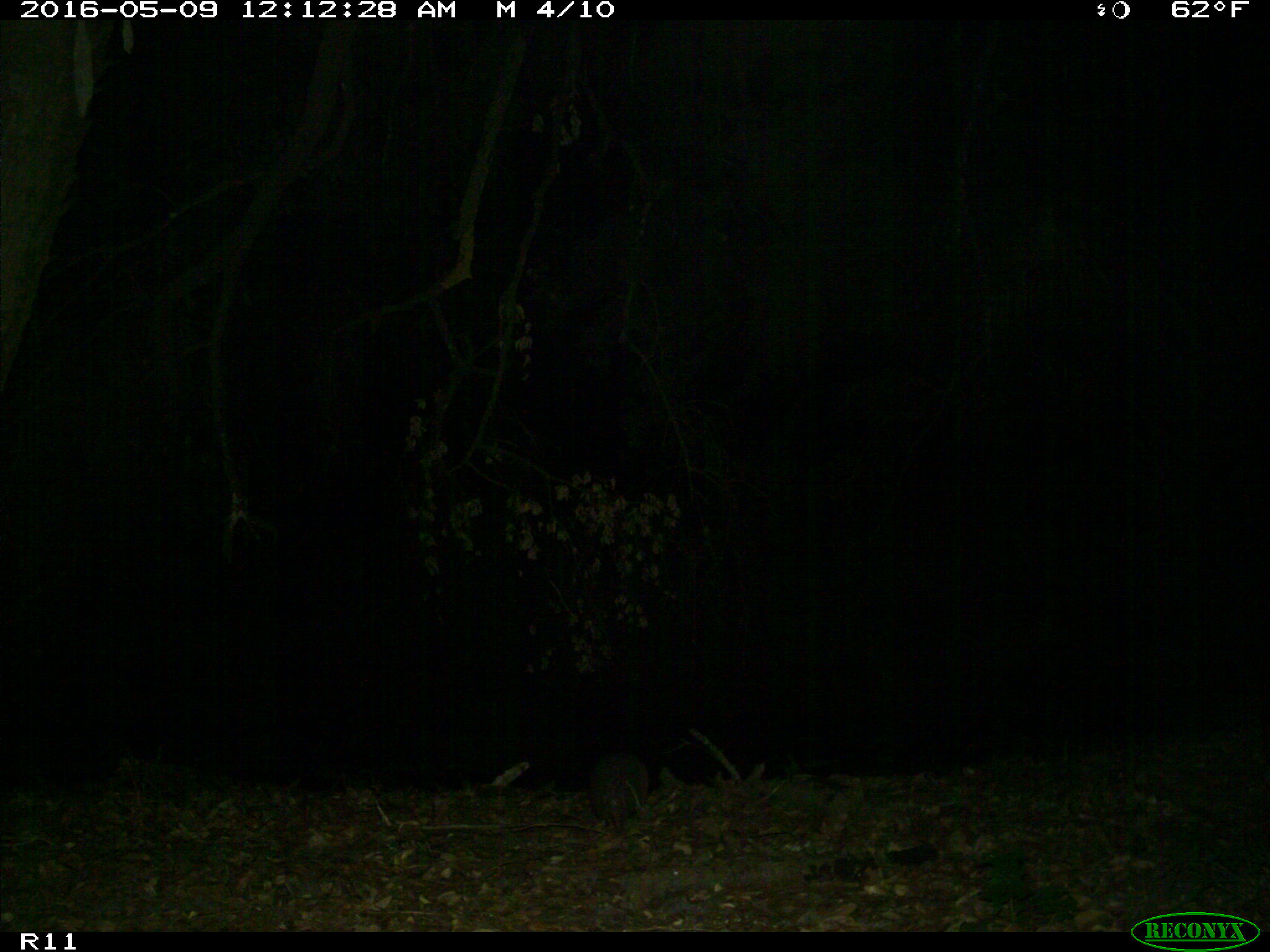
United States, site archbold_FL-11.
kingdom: Animalia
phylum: Chordata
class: Mammalia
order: Cingulata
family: Dasypodidae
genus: Dasypus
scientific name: Dasypus novemcinctus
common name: nine-banded armadillo